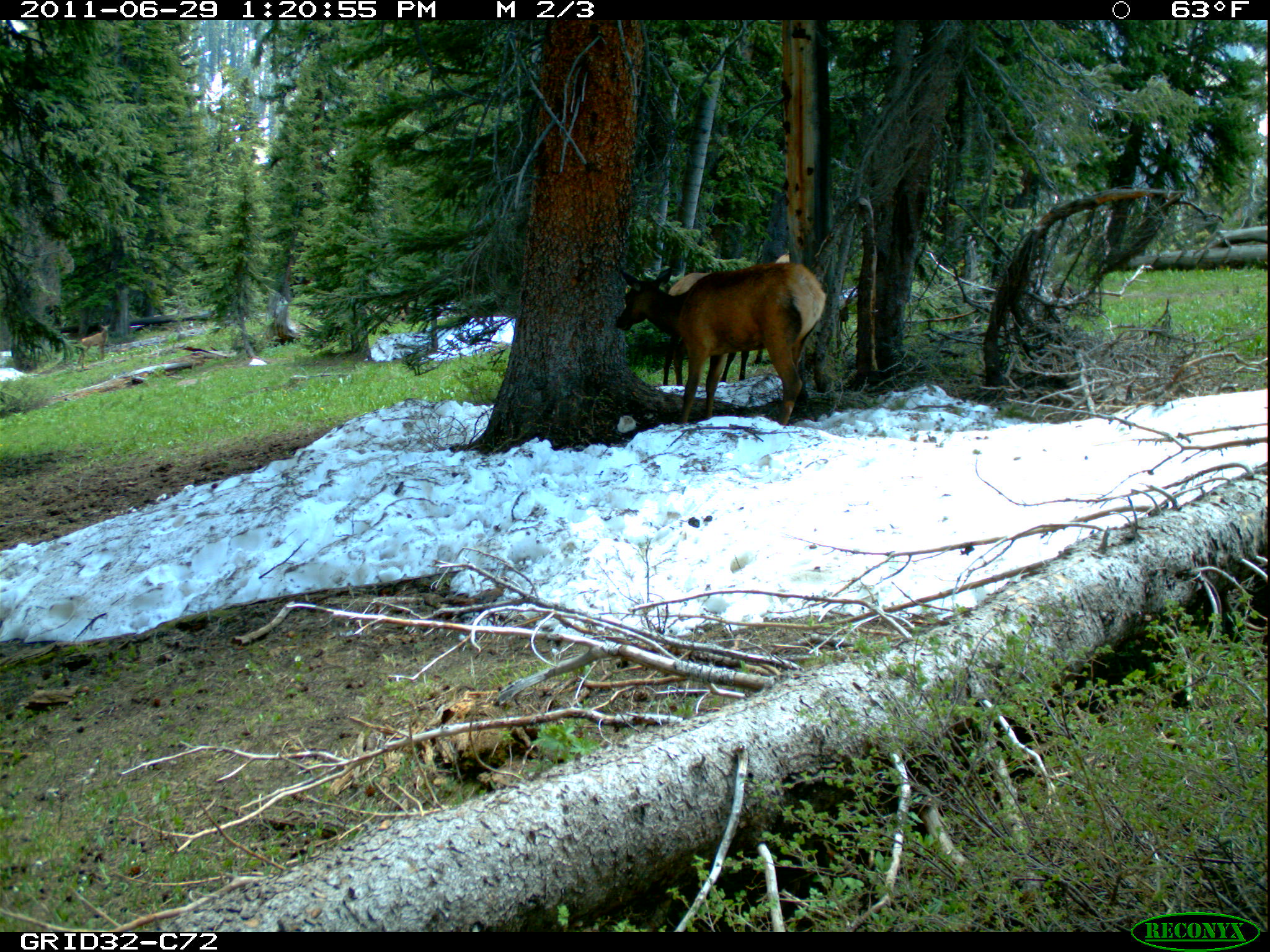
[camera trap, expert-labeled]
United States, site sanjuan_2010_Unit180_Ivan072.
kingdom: Animalia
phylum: Chordata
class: Mammalia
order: Artiodactyla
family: Cervidae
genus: Cervus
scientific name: Cervus elaphus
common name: red deer